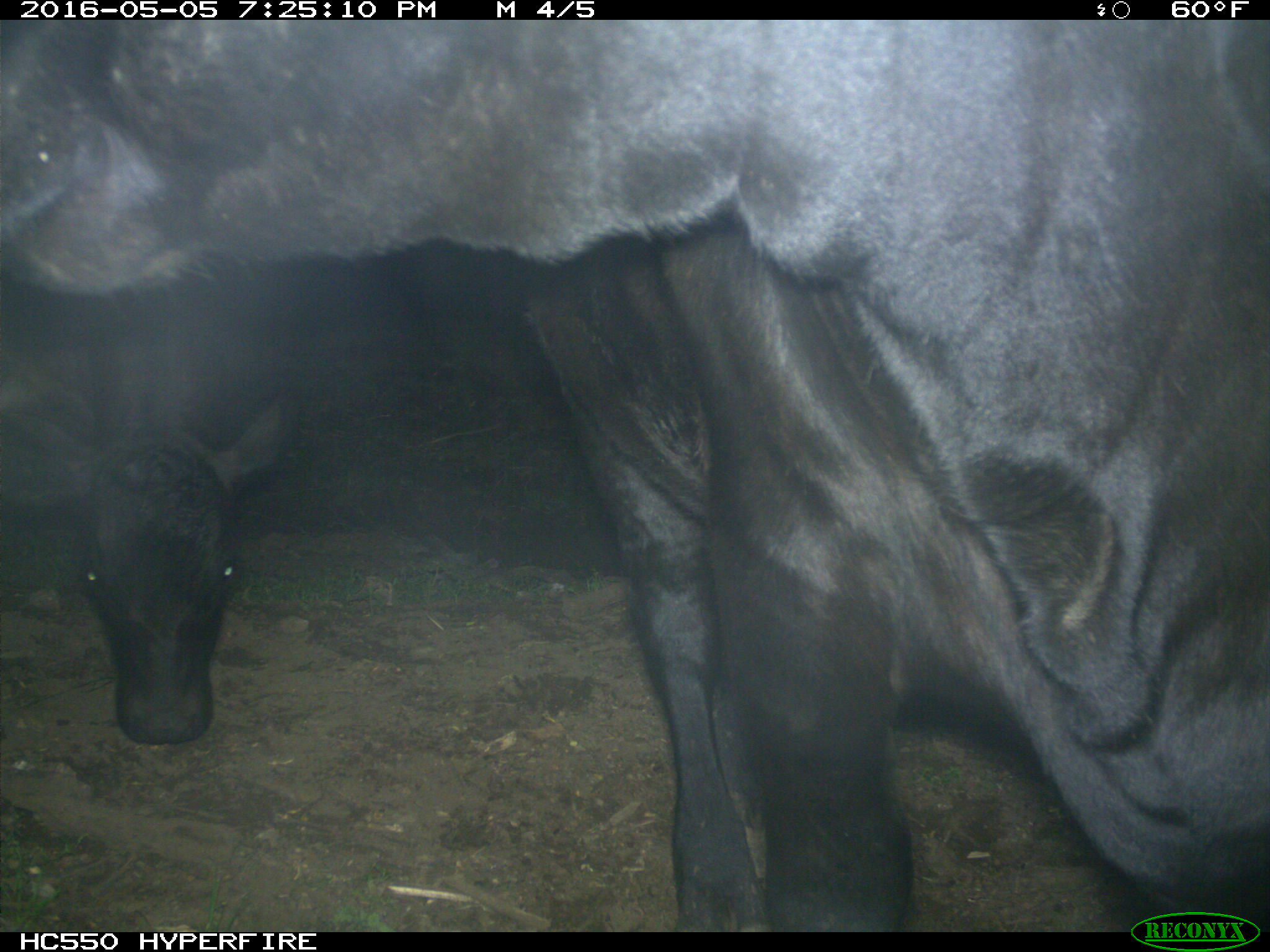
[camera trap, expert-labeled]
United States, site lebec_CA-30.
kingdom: Animalia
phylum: Chordata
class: Mammalia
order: Artiodactyla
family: Bovidae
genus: Bos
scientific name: Bos taurus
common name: domestic cow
Bos taurus (domestic cow).